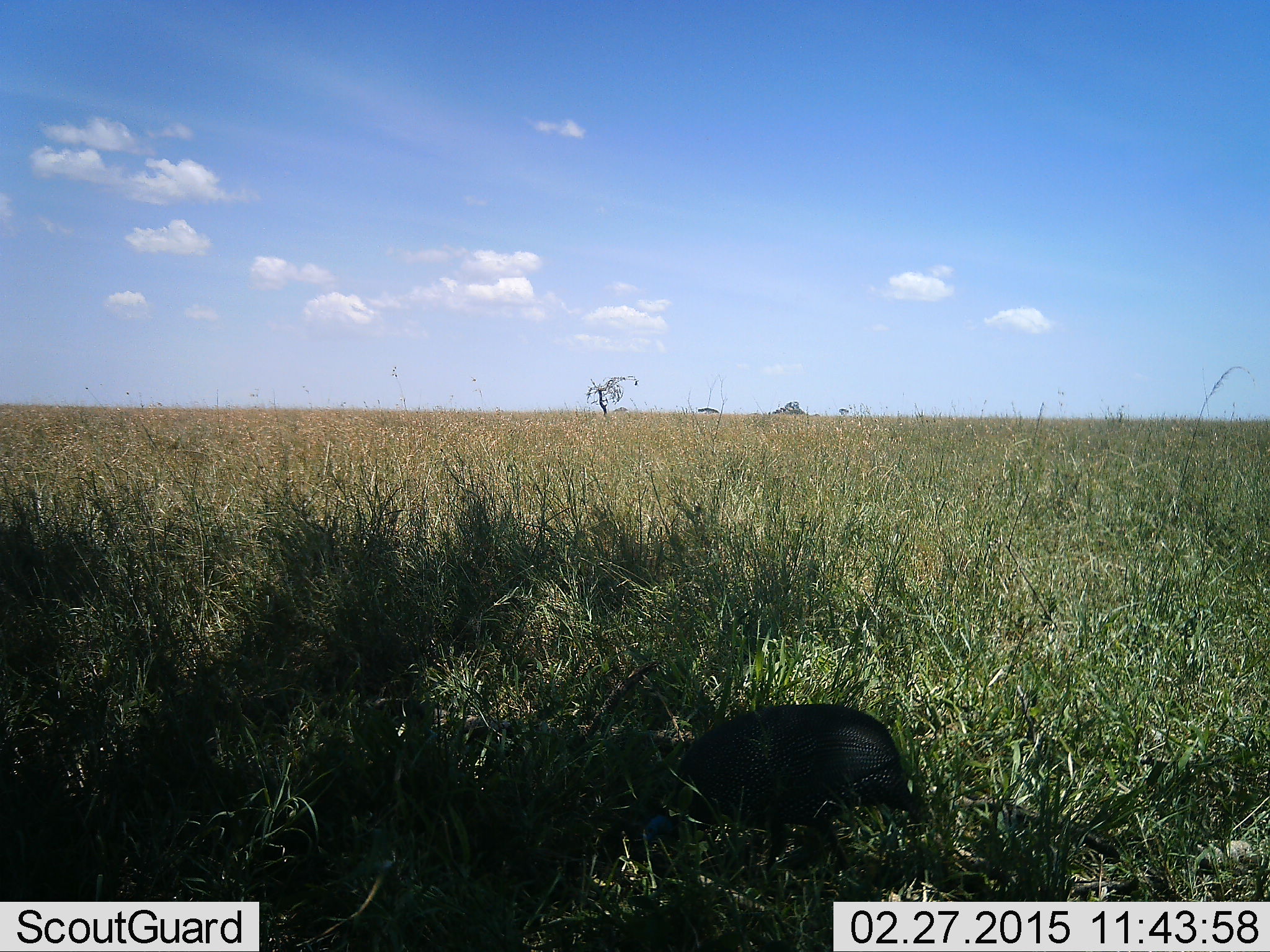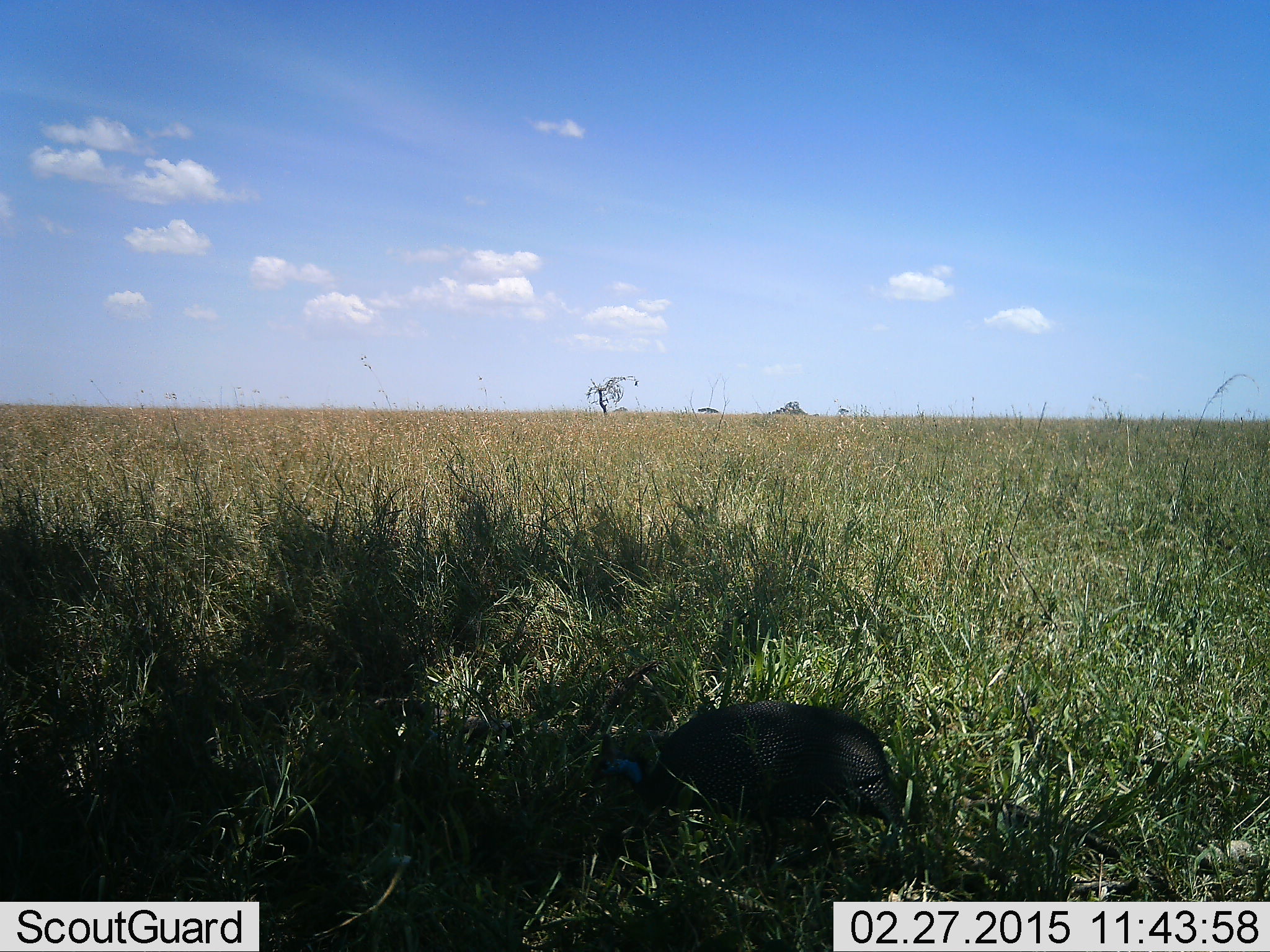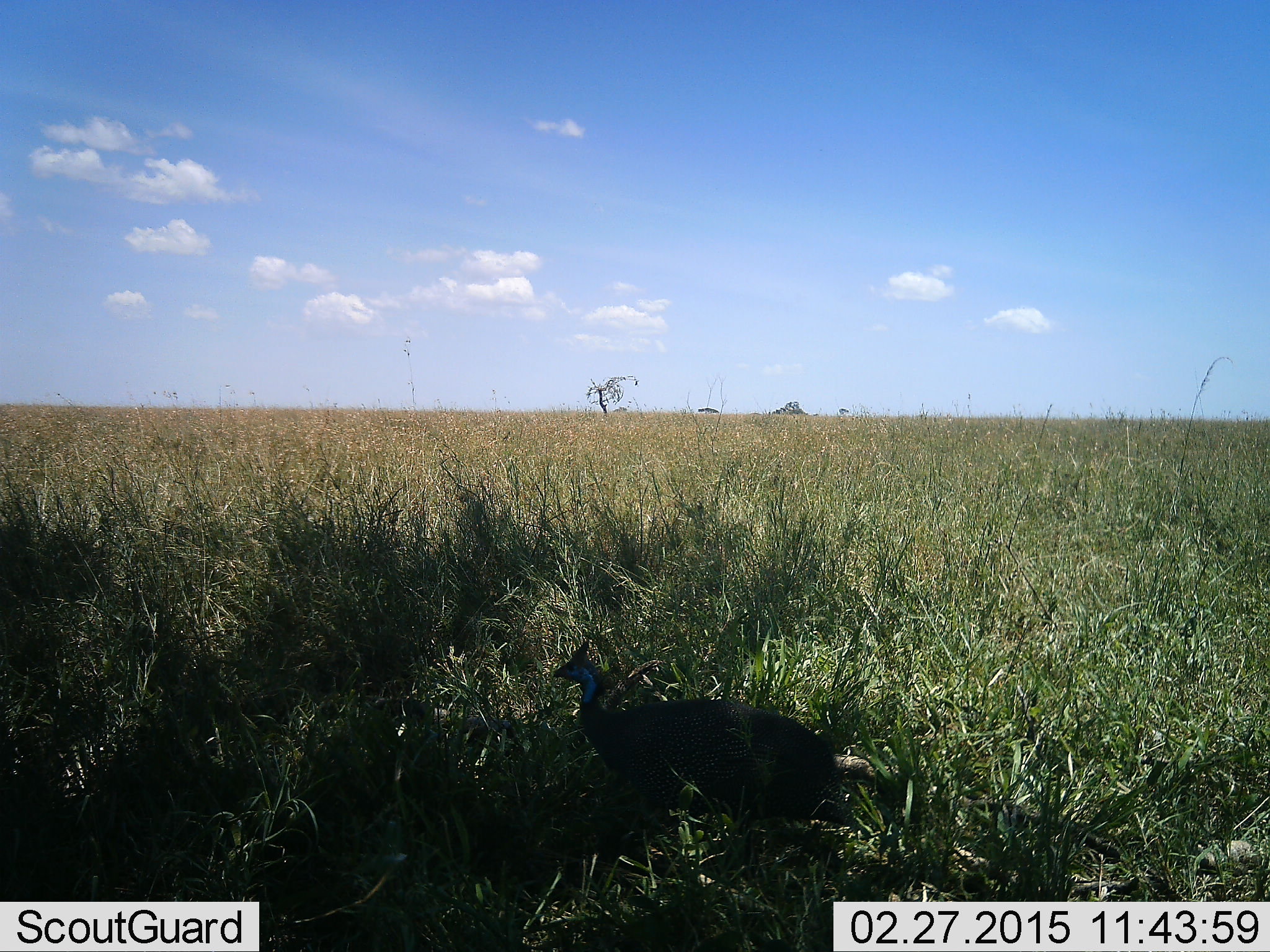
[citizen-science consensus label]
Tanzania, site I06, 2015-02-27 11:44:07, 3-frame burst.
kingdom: Animalia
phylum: Chordata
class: Aves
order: Galliformes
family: Numididae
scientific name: Numididae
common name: guinea fowl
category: guineafowl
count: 1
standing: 60%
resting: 0%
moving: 40%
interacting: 0%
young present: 0%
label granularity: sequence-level